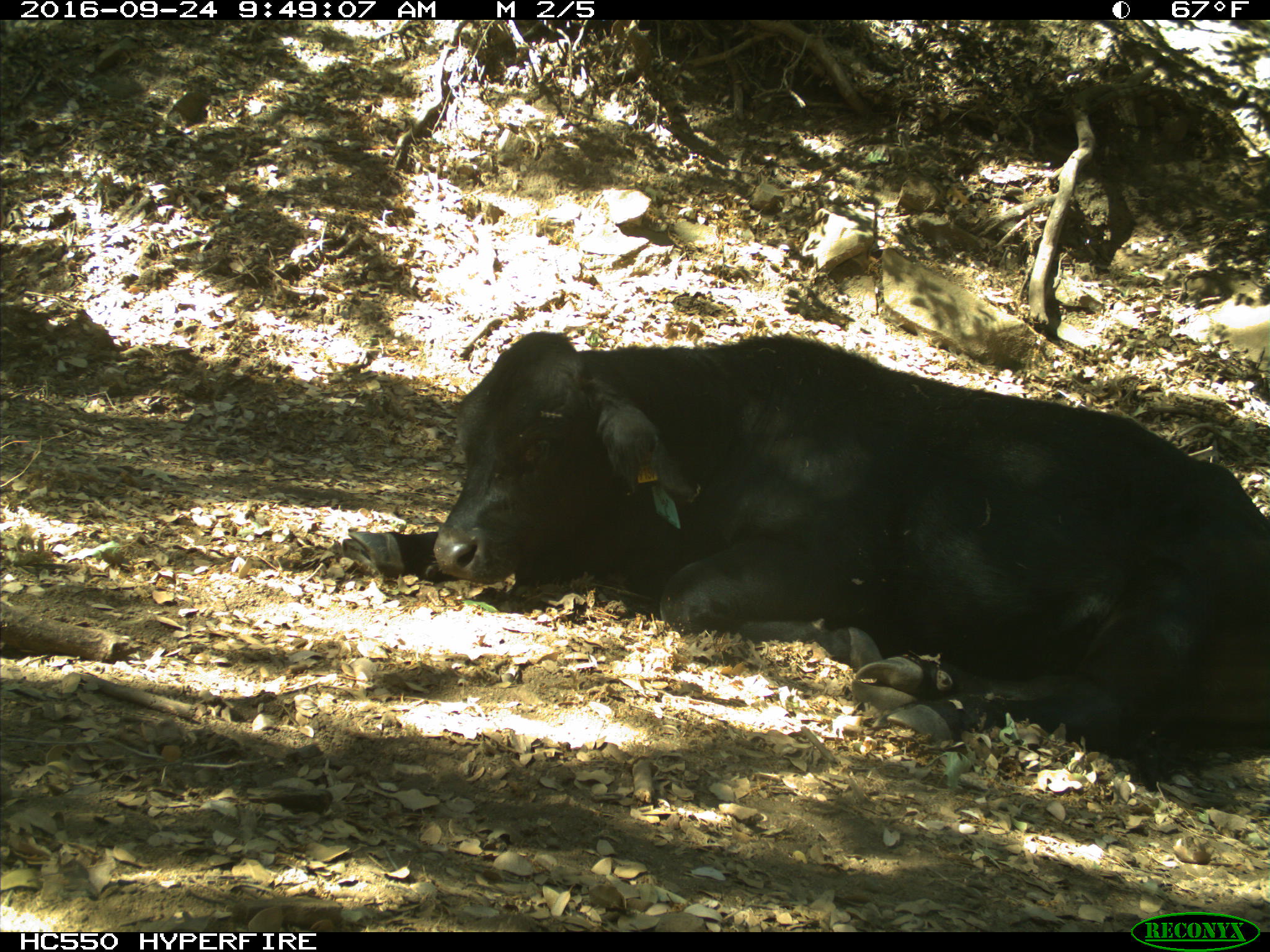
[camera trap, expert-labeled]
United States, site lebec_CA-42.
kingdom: Animalia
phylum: Chordata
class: Mammalia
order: Artiodactyla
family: Bovidae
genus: Bos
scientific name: Bos taurus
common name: domestic cow